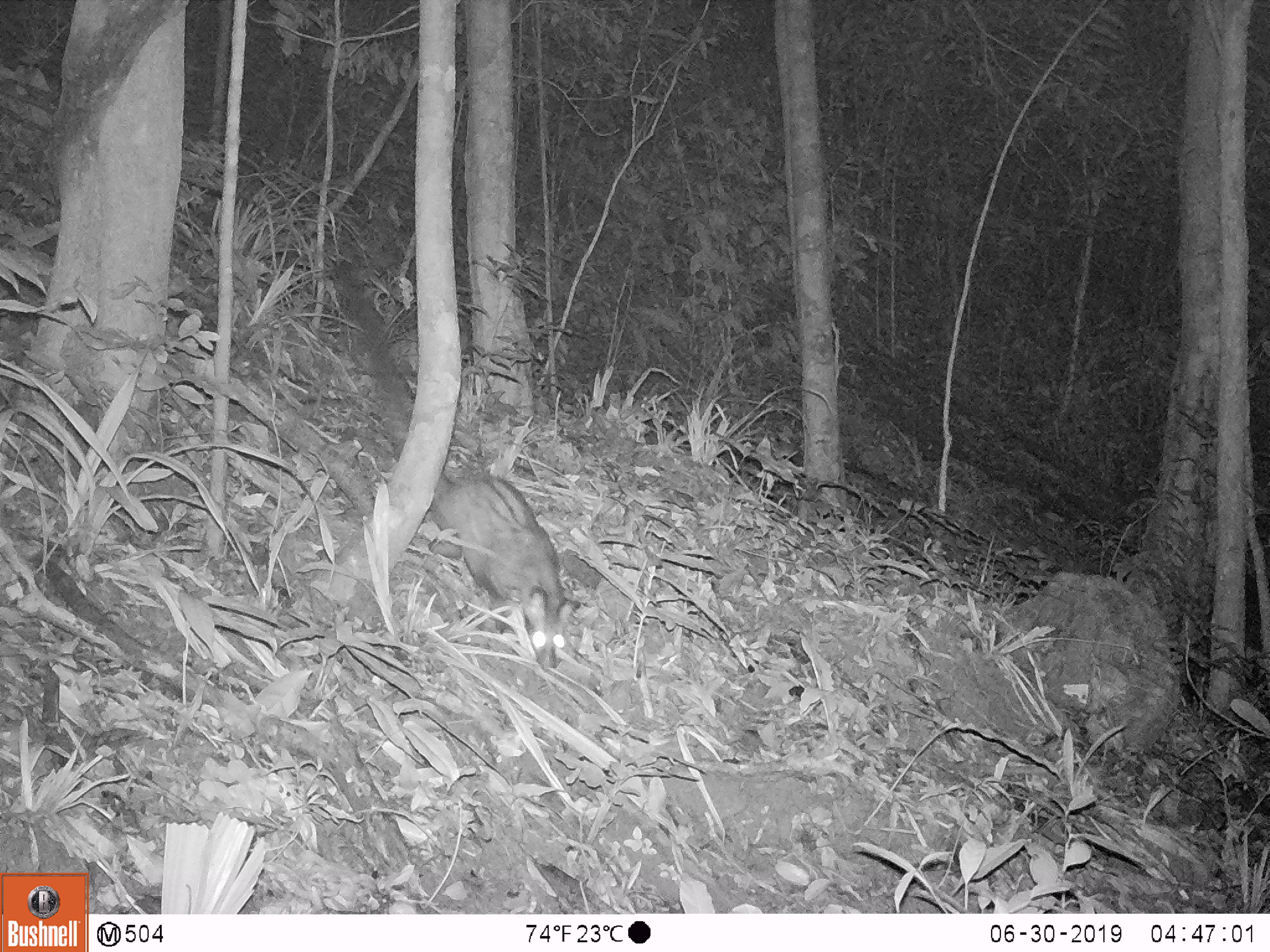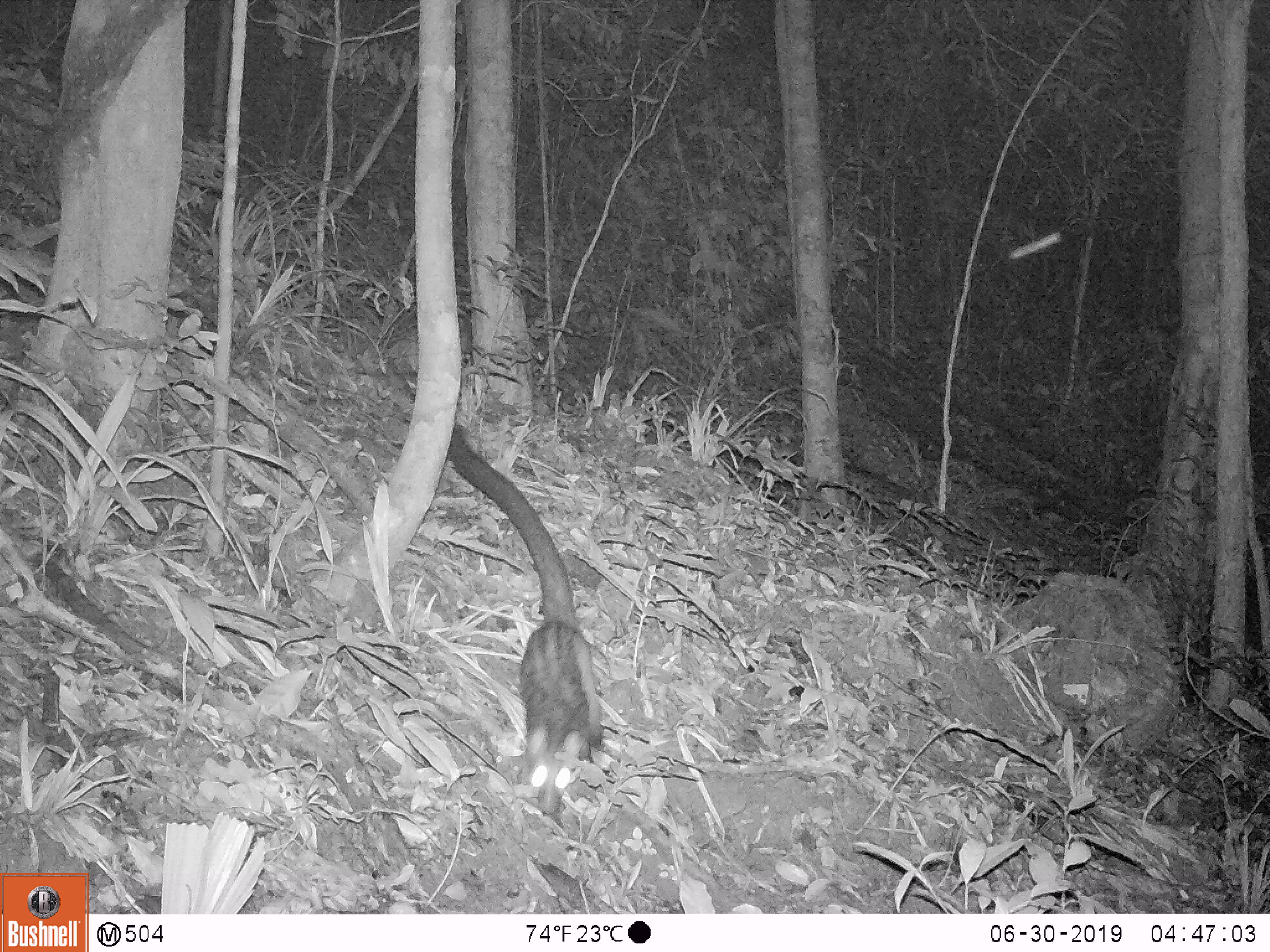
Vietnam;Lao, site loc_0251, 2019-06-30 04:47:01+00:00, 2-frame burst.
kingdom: Animalia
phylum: Chordata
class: Mammalia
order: Carnivora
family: Viverridae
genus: Paradoxurus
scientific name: Paradoxurus hermaphroditus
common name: common palm civet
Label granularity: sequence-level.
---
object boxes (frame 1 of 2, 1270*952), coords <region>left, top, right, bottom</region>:
common palm civet: <region>427, 450, 577, 670</region>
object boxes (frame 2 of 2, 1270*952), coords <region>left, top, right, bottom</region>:
common palm civet: <region>447, 424, 606, 816</region>